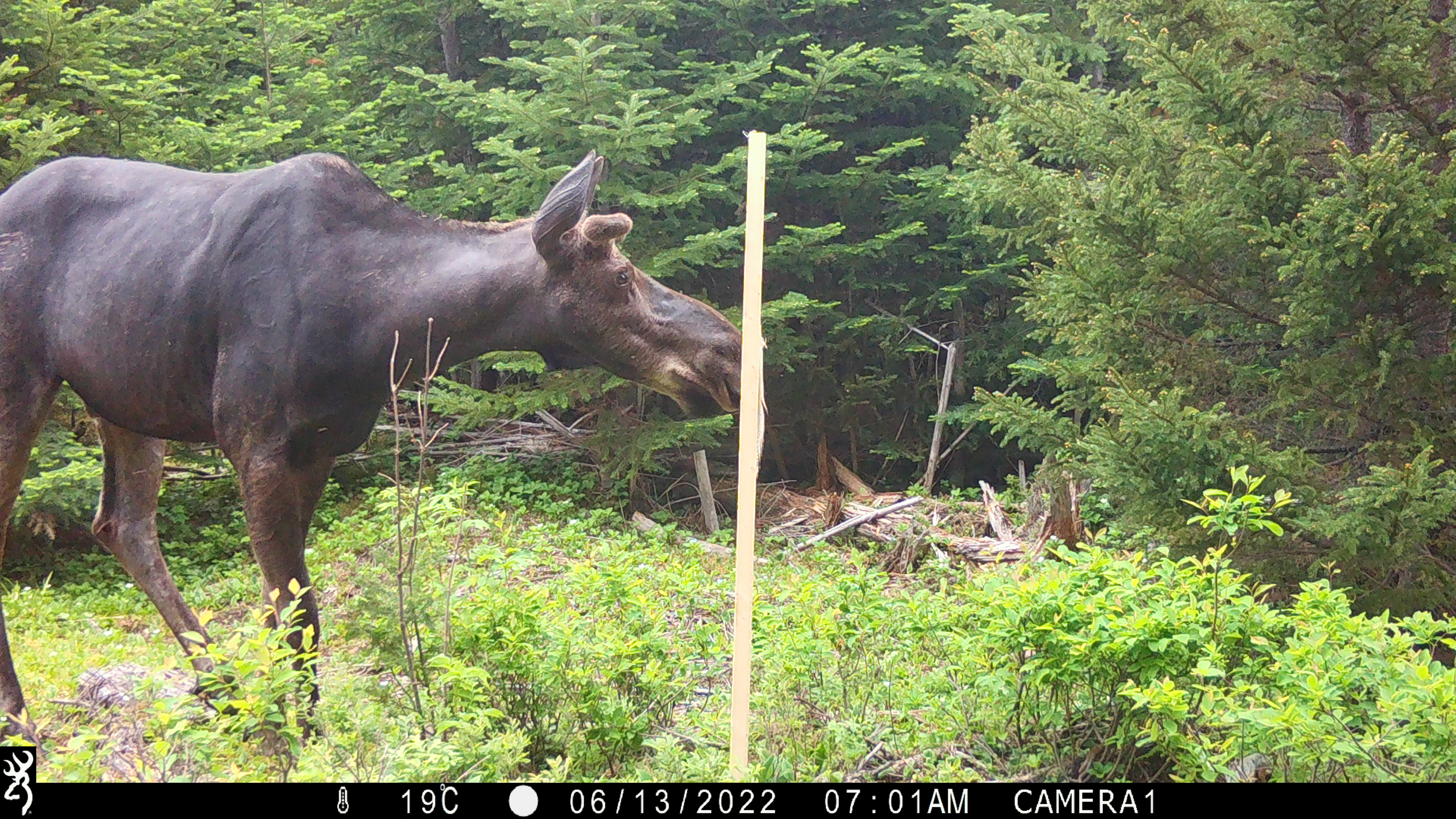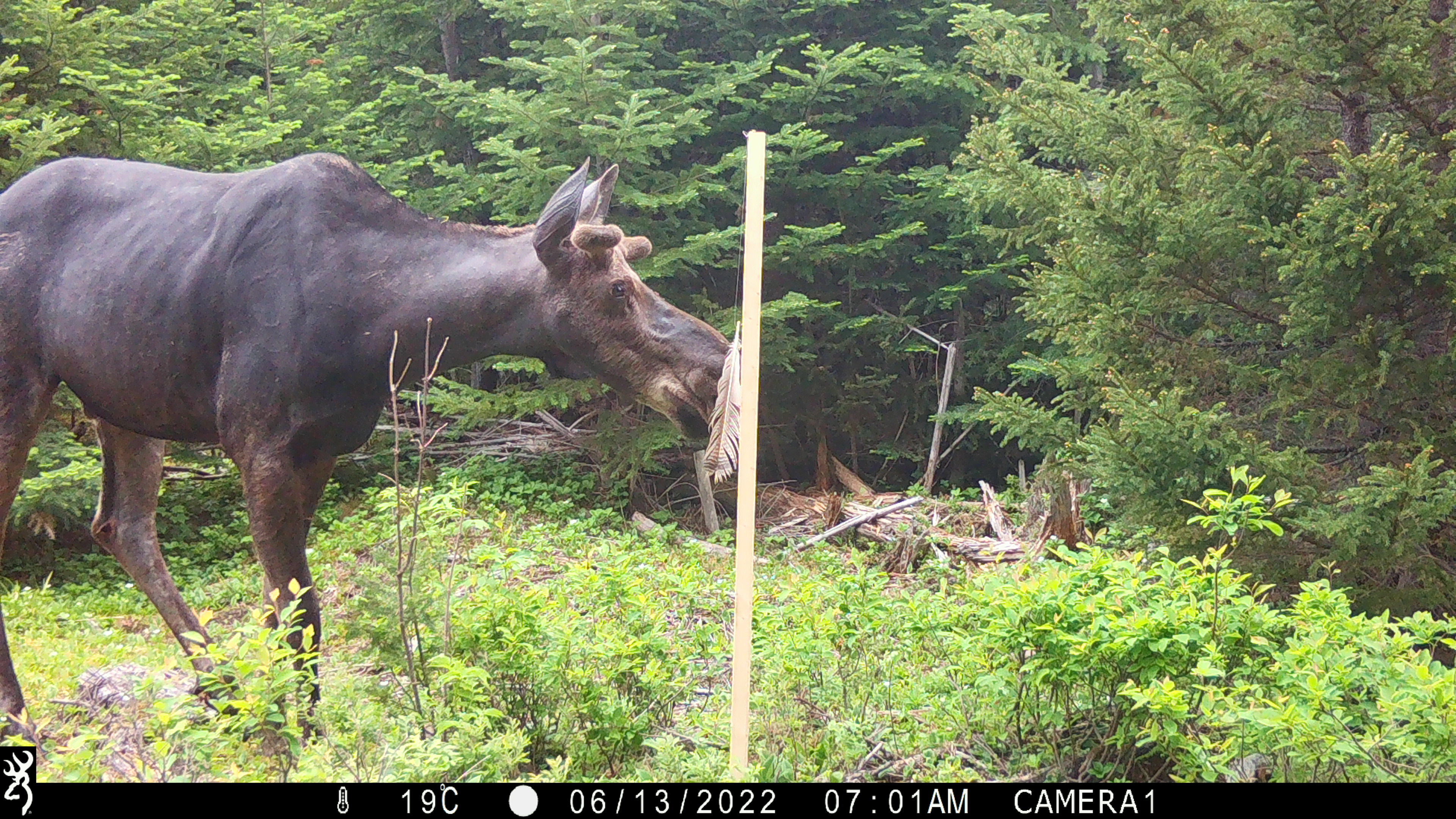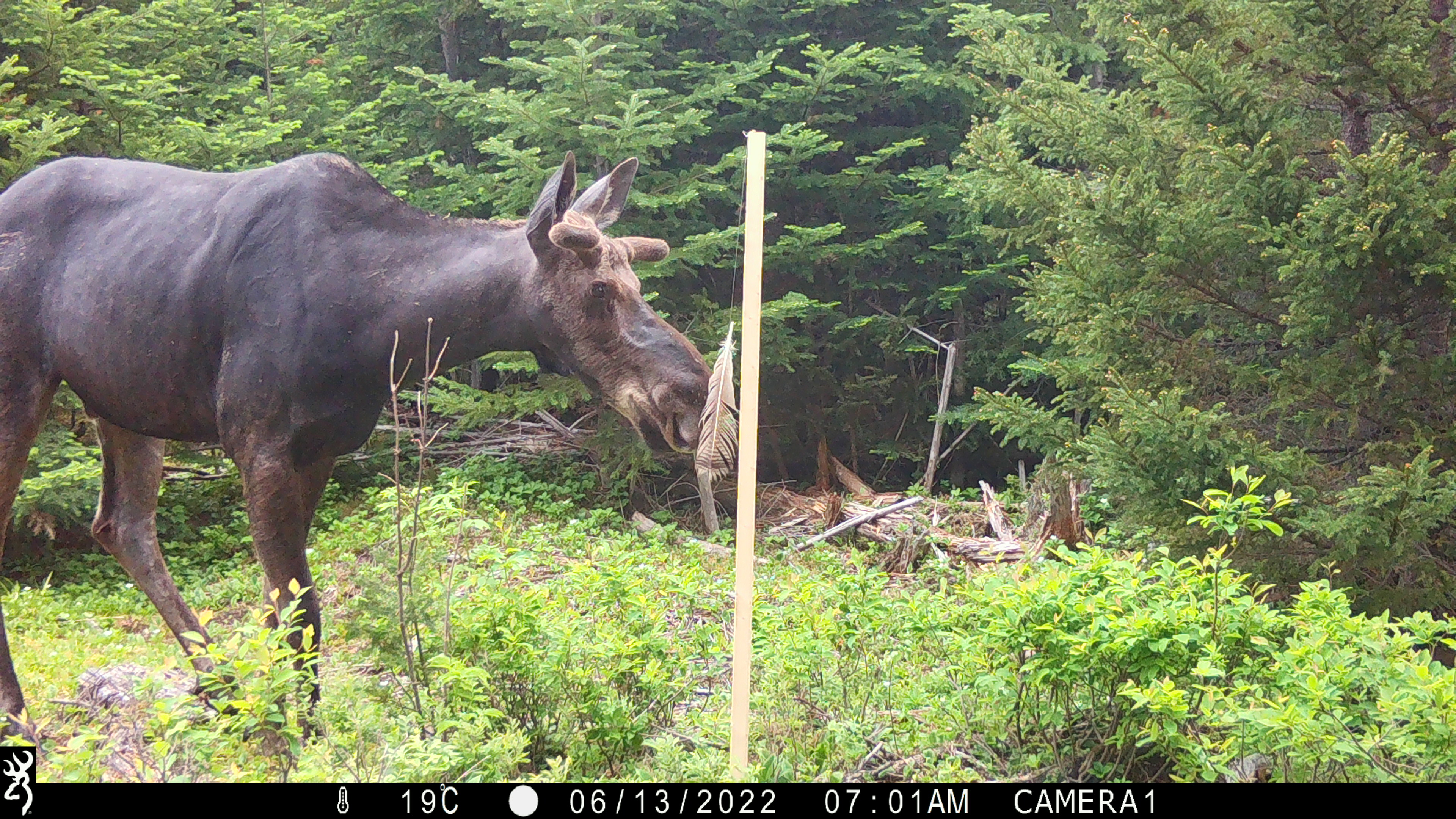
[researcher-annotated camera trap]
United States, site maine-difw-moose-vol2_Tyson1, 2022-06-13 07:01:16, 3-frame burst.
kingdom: Animalia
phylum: Chordata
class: Mammalia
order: Artiodactyla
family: Cervidae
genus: Alces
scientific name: Alces alces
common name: moose